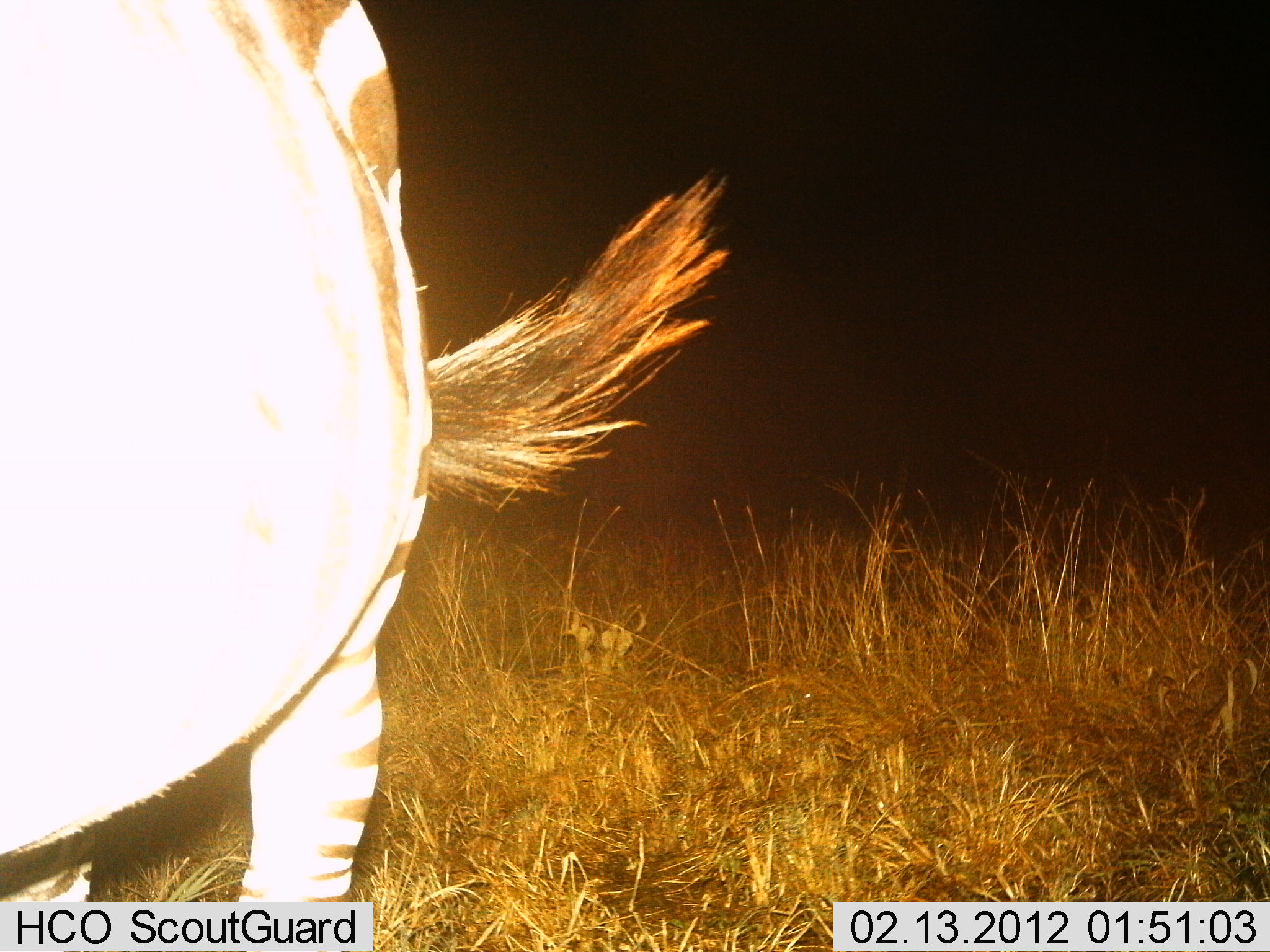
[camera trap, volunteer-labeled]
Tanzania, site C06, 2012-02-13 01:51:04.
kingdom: Animalia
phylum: Chordata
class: Mammalia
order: Perissodactyla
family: Equidae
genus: Equus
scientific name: Equus quagga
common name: plains zebra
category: zebra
Zebra (plains zebra) (Equus quagga), count 1. Behavior (volunteer vote fractions): standing 100%, resting 0%, moving 0%, interacting 0%. Young present (vote fraction): 0%. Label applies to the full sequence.